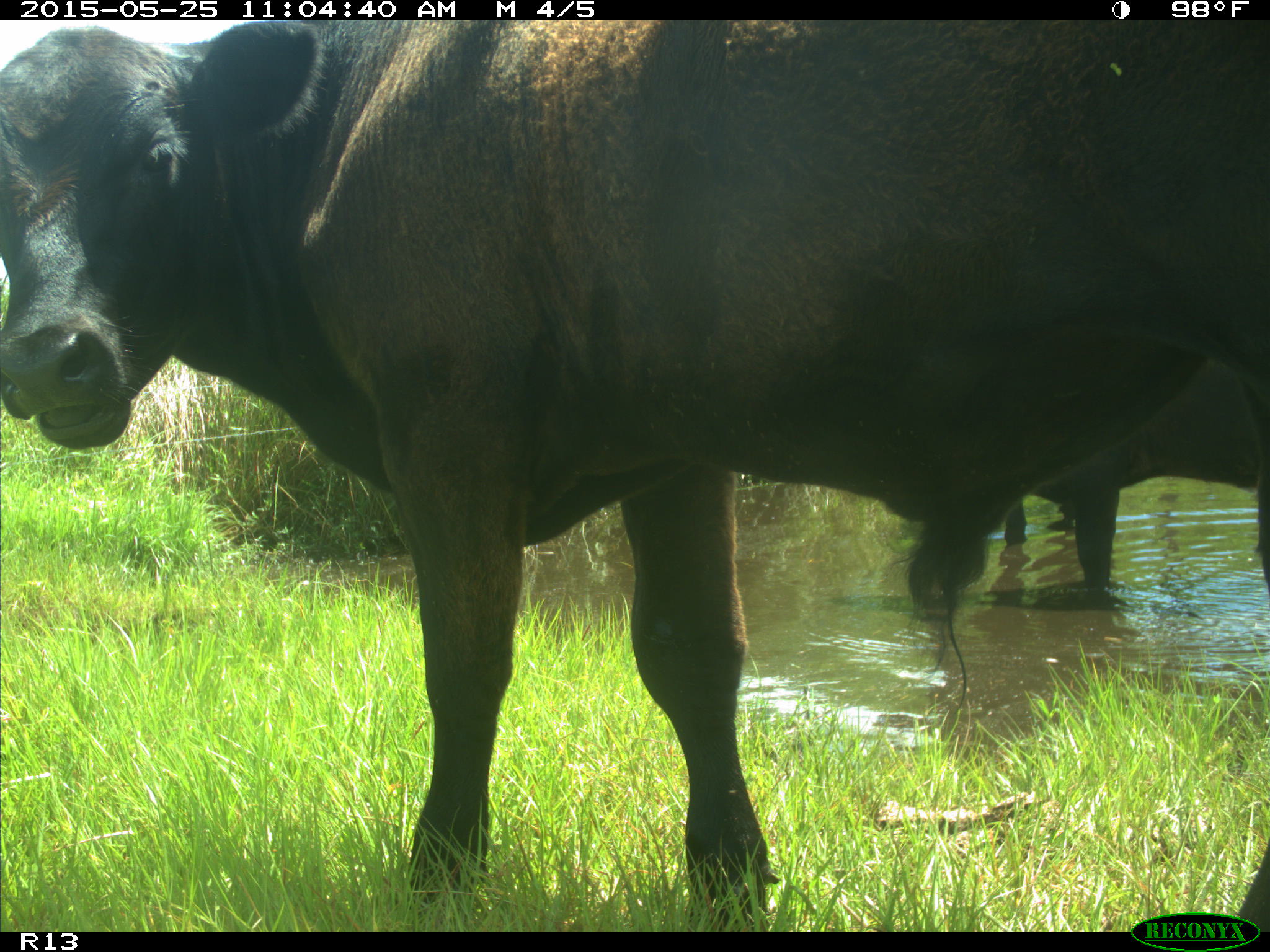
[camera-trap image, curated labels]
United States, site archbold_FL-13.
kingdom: Animalia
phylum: Chordata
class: Mammalia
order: Artiodactyla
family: Bovidae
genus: Bos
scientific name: Bos taurus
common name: domestic cow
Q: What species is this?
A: Bos taurus (domestic cow).